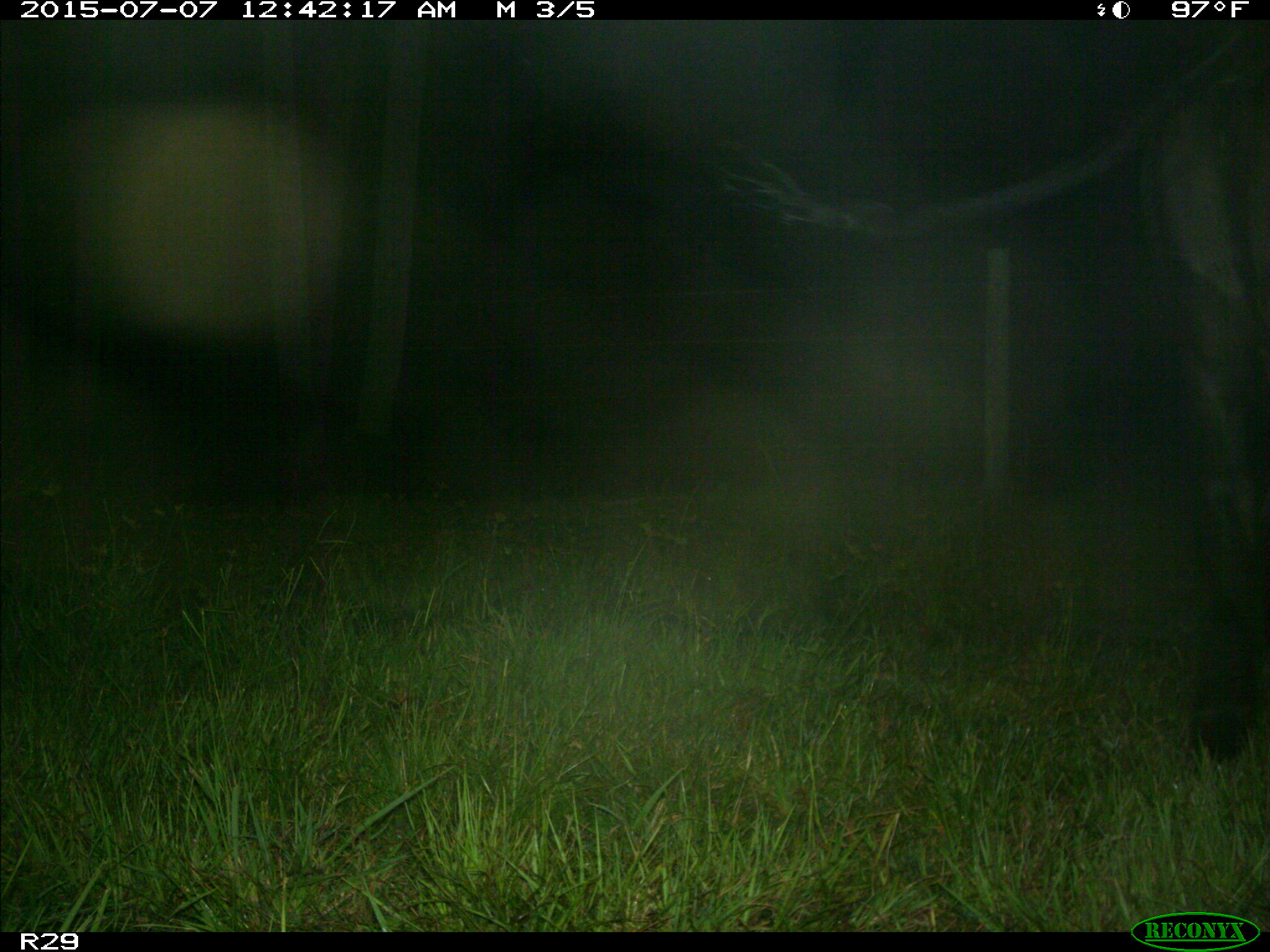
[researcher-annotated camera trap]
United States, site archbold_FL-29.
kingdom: Animalia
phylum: Chordata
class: Mammalia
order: Artiodactyla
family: Bovidae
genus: Bos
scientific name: Bos taurus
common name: domestic cow